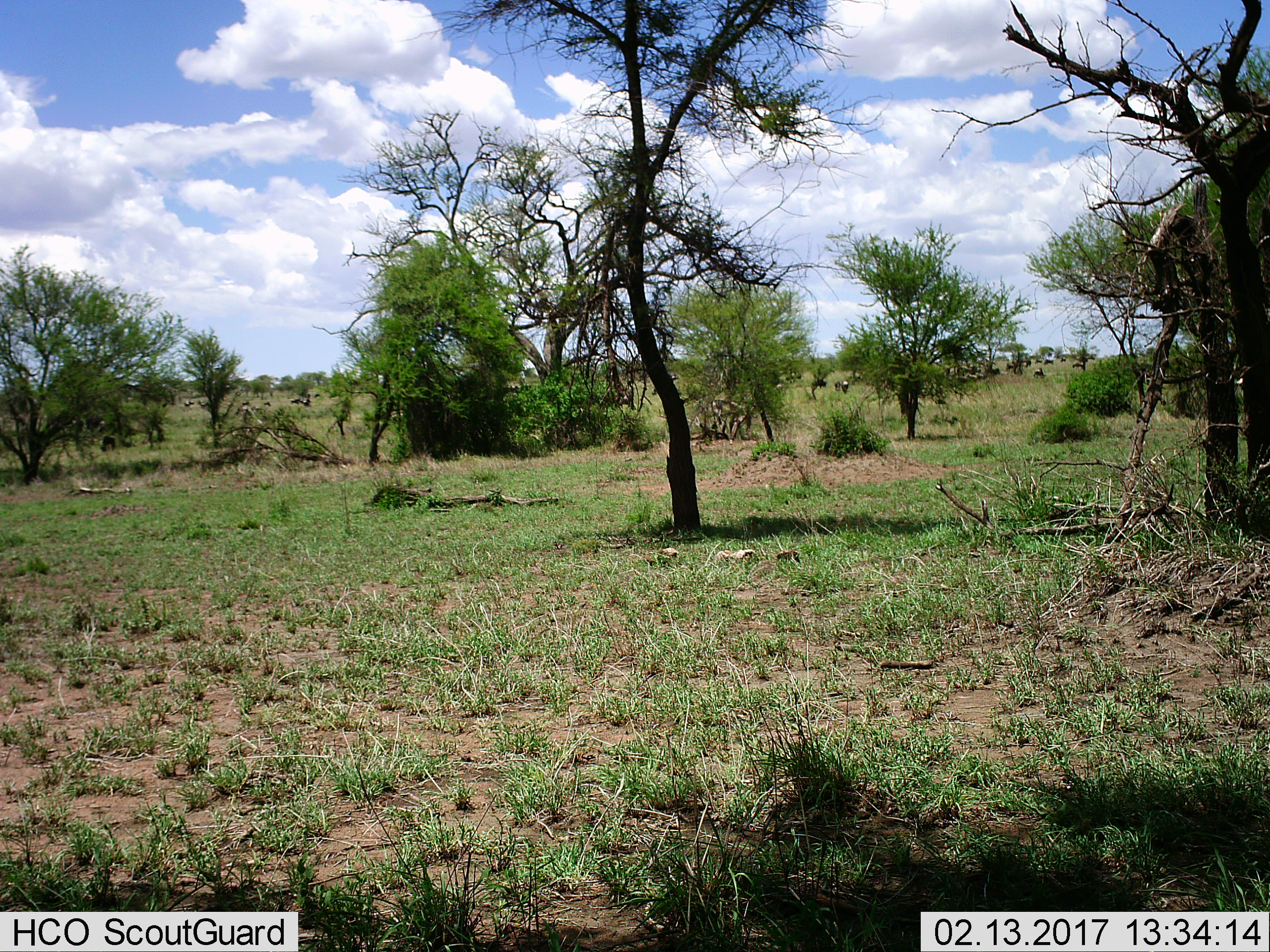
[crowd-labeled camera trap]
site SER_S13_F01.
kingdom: Animalia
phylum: Chordata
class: Mammalia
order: Artiodactyla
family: Bovidae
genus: Connochaetes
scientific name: Connochaetes taurinus taurinus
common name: blue wildebeest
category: wildebeestblue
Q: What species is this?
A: Wildebeestblue (blue wildebeest) (Connochaetes taurinus taurinus).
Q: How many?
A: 11-50.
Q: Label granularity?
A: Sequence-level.